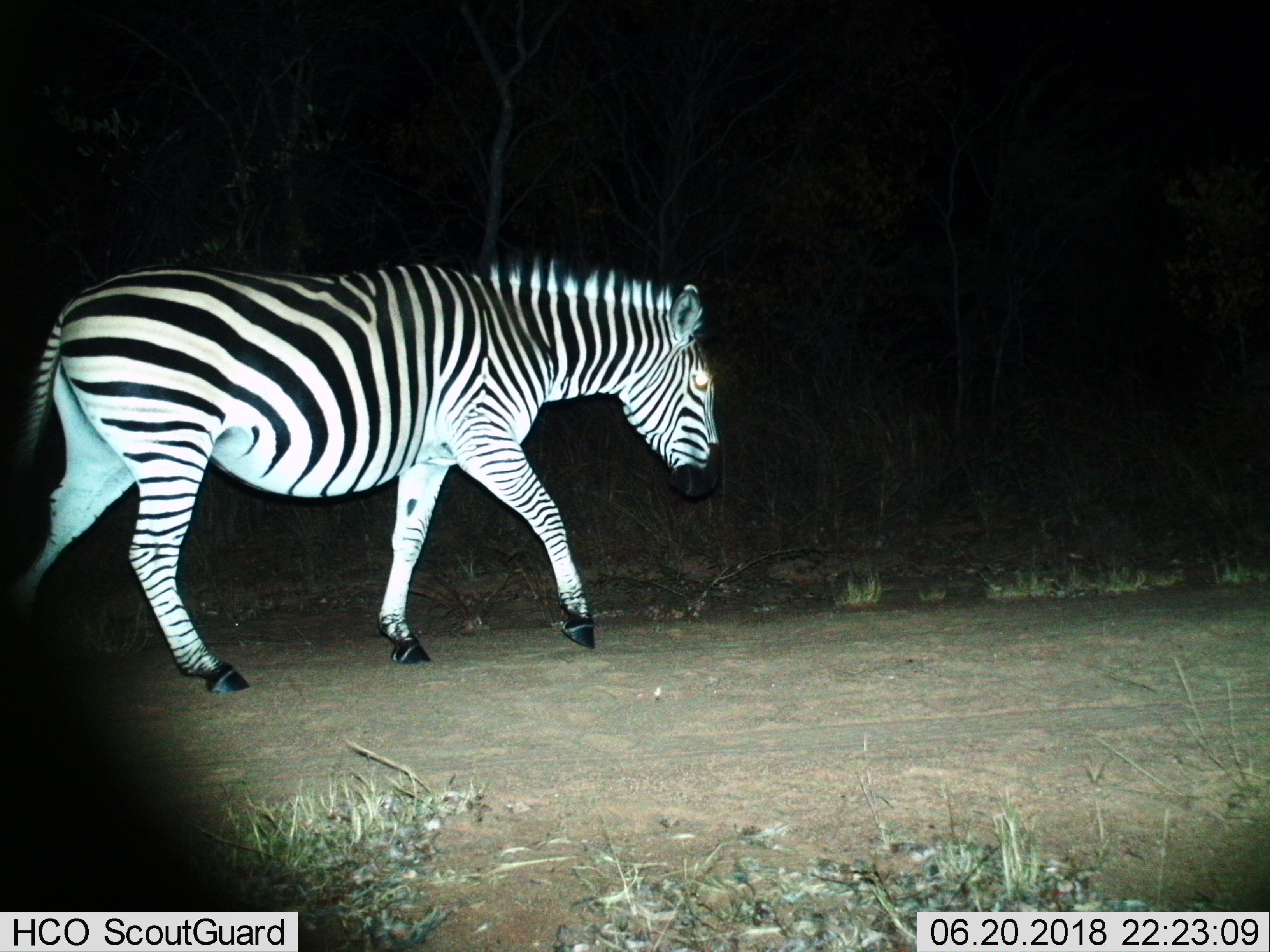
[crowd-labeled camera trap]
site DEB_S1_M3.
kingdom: Animalia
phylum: Chordata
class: Mammalia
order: Perissodactyla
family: Equidae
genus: Equus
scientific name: Equus quagga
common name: plains zebra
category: zebraplains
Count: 1.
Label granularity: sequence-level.